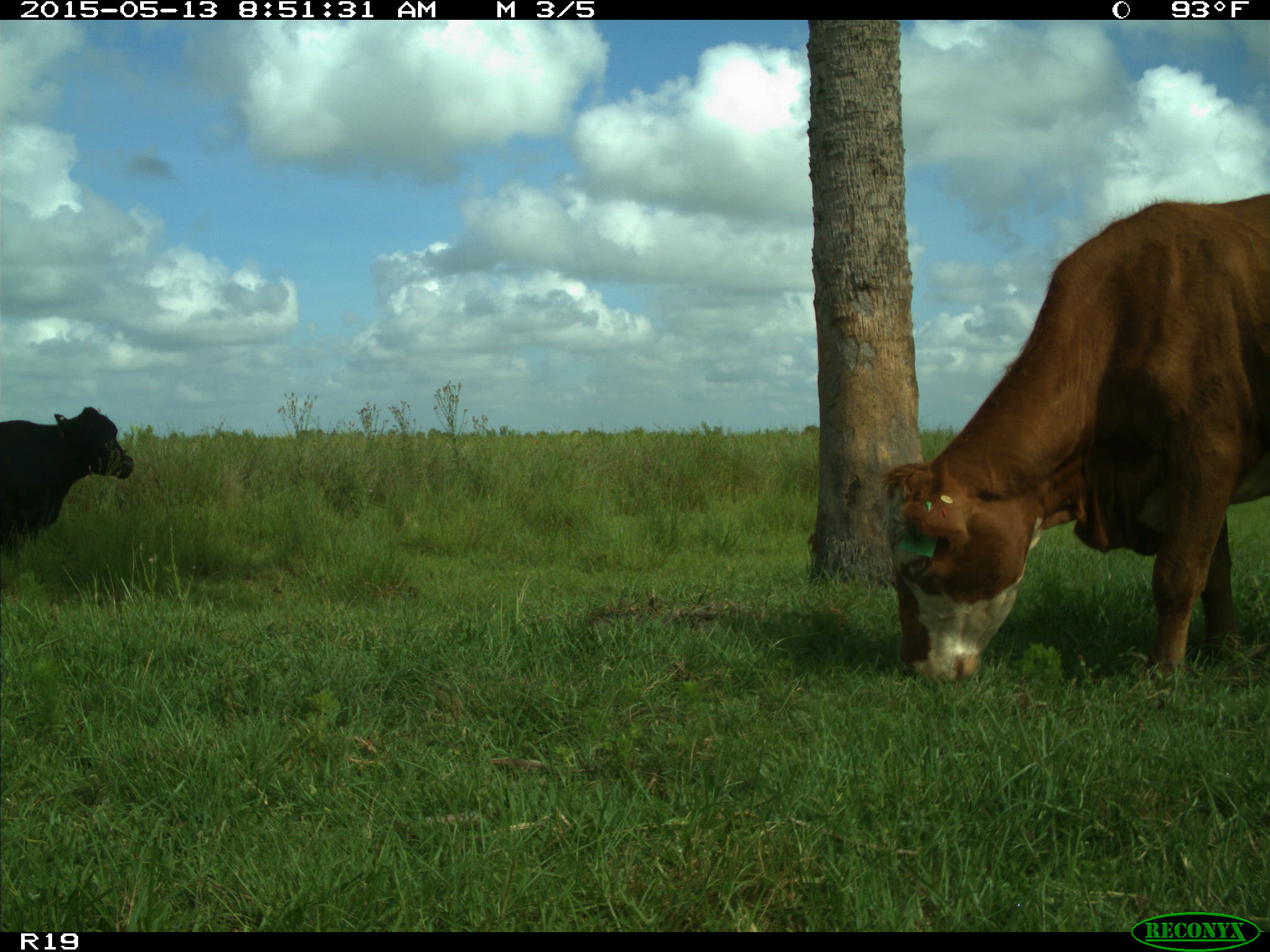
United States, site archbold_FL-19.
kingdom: Animalia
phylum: Chordata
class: Mammalia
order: Artiodactyla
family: Bovidae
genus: Bos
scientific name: Bos taurus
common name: domestic cow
Bos taurus (domestic cow).